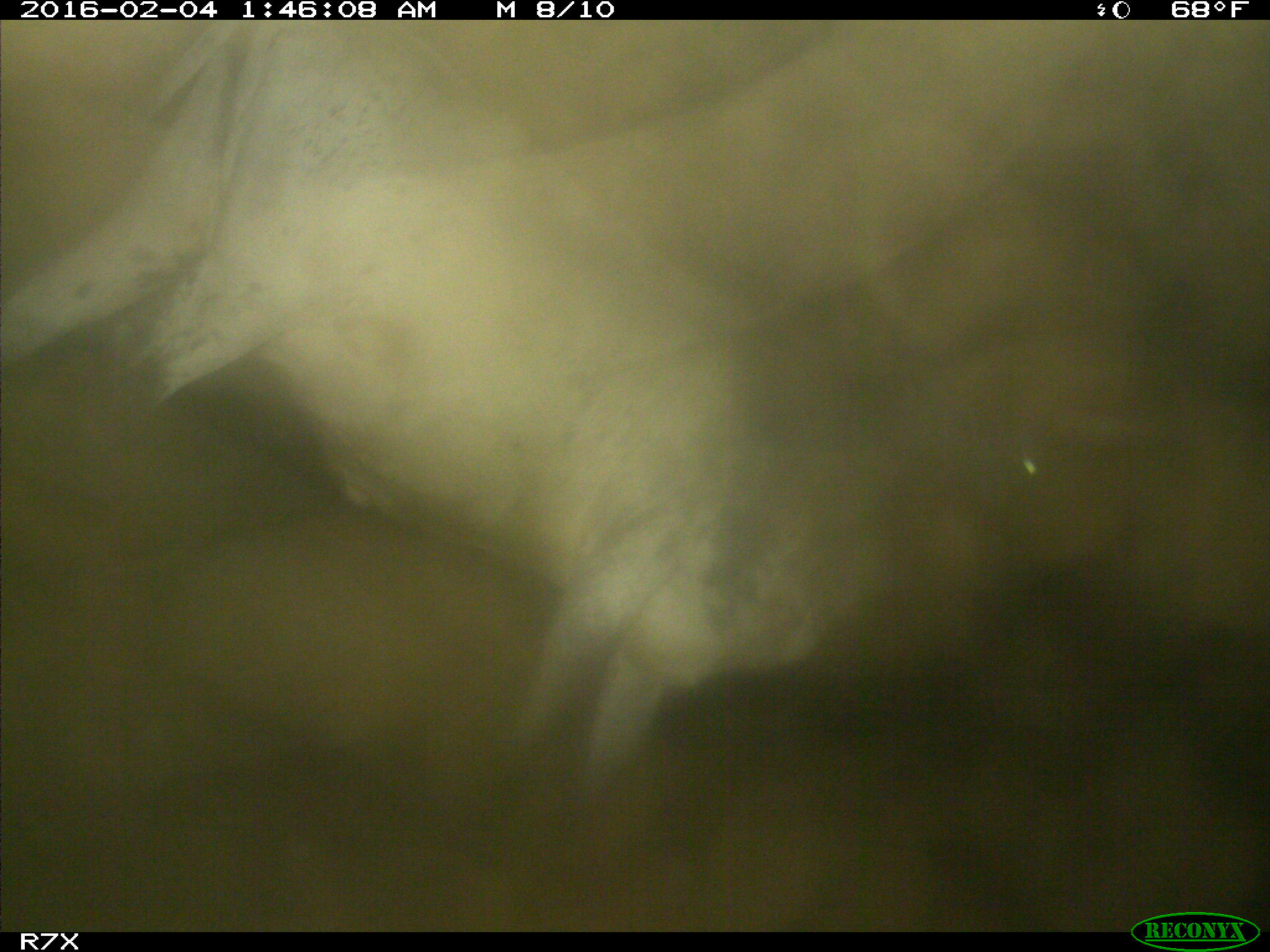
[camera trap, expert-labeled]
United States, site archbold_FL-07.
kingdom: Animalia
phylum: Chordata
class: Mammalia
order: Artiodactyla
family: Bovidae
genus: Bos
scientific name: Bos taurus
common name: domestic cow